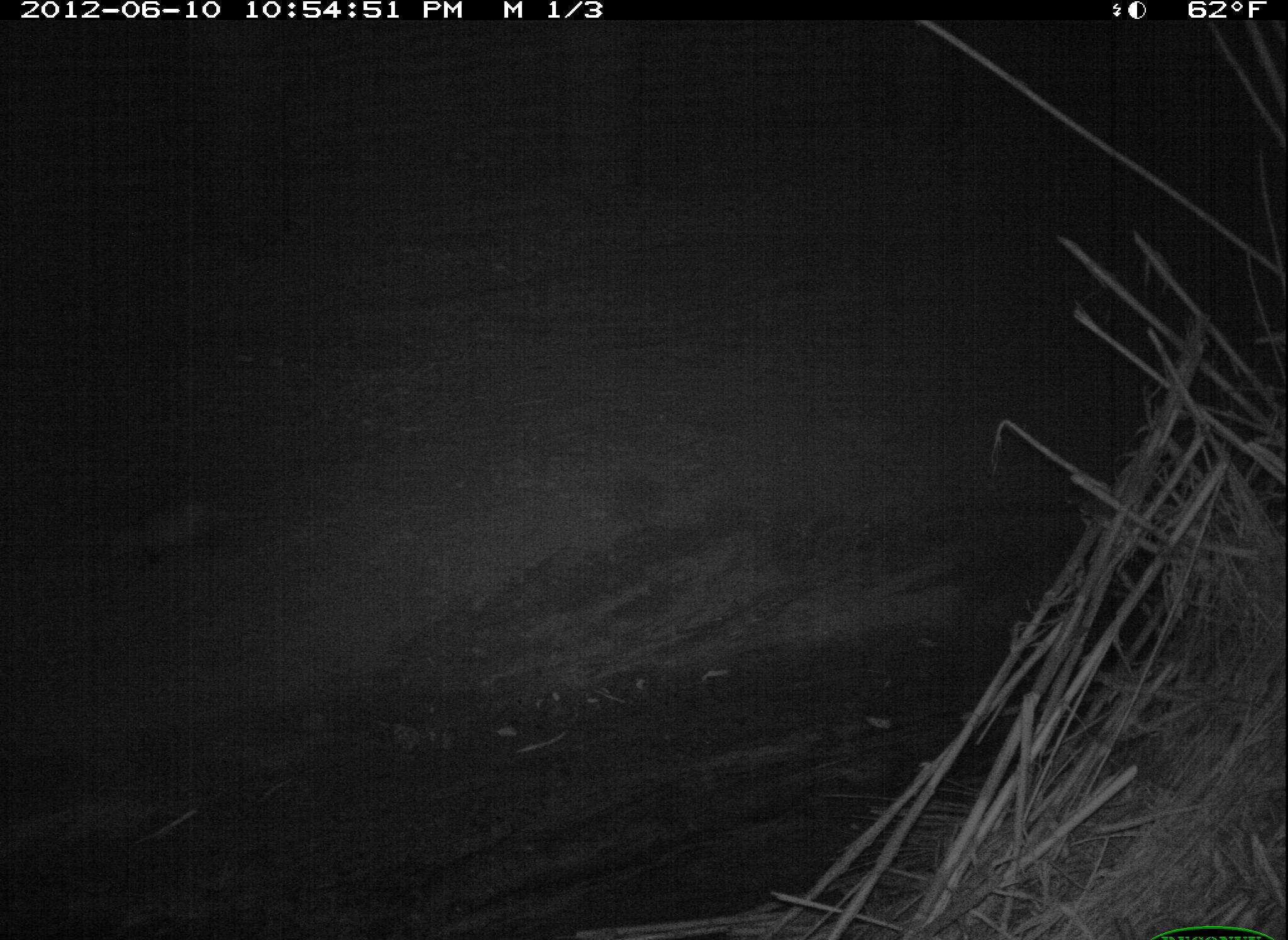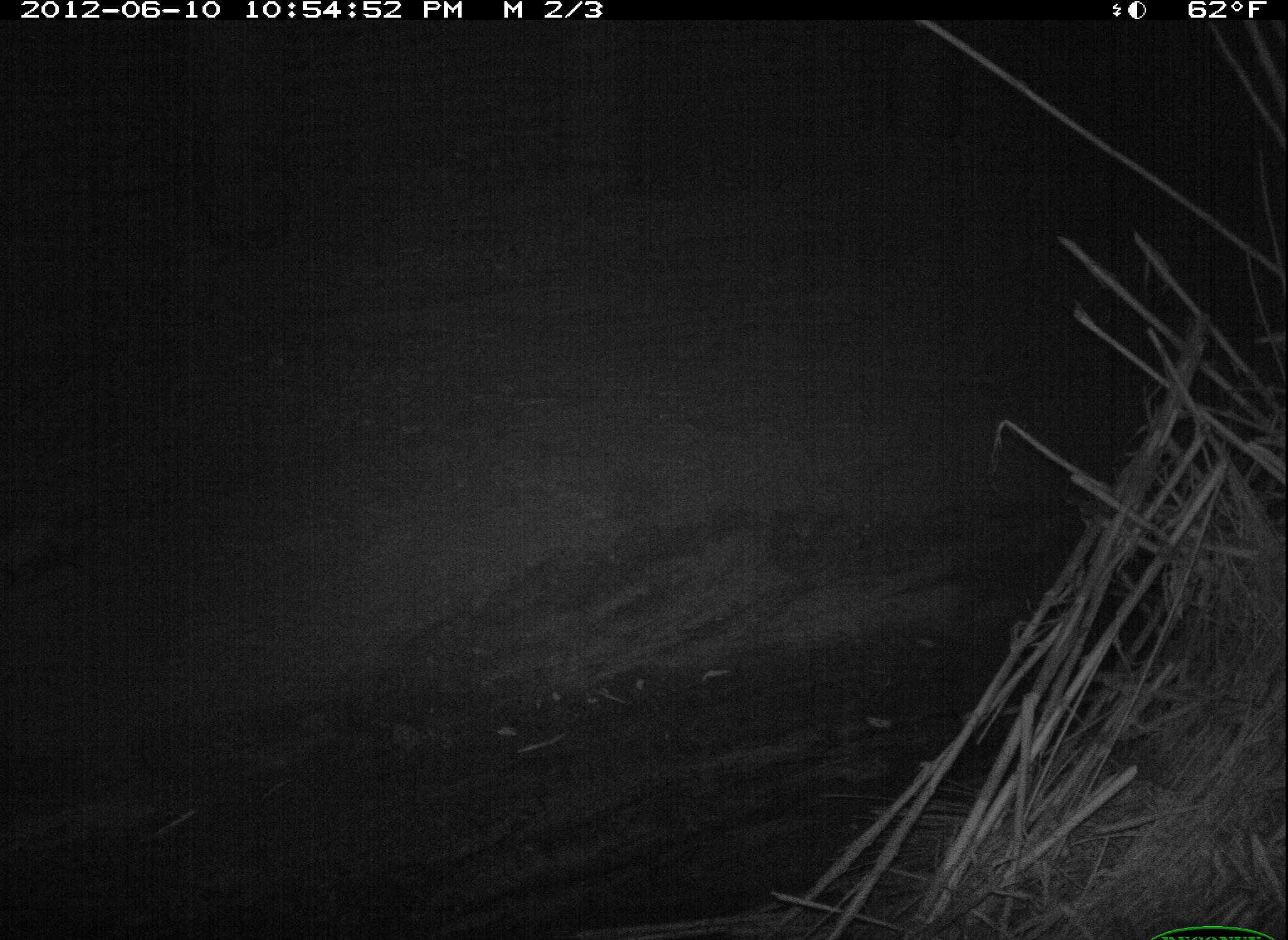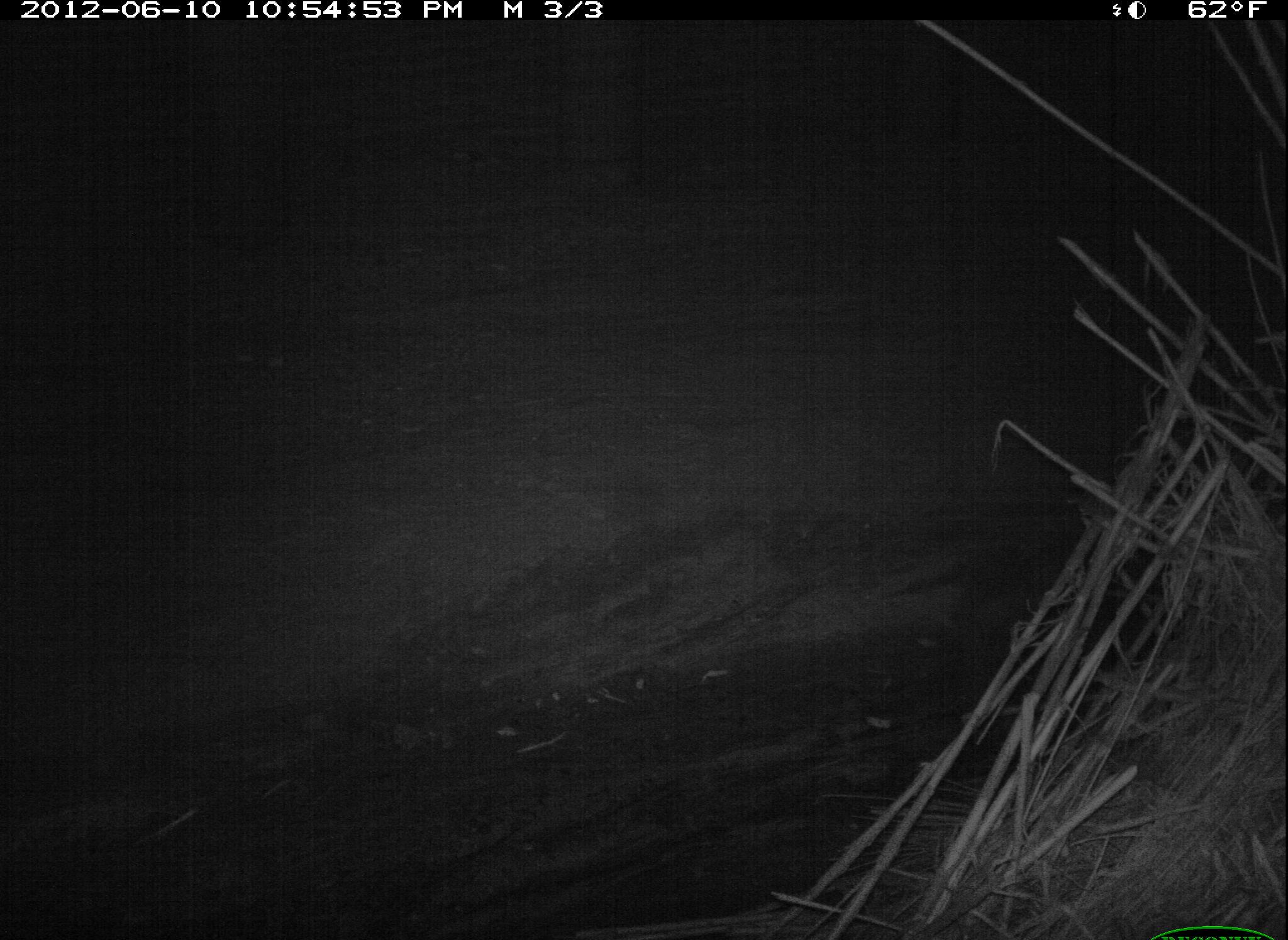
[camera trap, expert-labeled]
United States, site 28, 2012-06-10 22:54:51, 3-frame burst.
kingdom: Animalia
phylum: Chordata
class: Mammalia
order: Didelphimorphia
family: Didelphidae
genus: Didelphis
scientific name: Didelphis virginiana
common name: virginia opossum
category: opossum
Opossum (virginia opossum) (Didelphis virginiana).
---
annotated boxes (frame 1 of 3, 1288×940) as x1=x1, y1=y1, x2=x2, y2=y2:
opossum: x1=93, y1=483, x2=308, y2=588